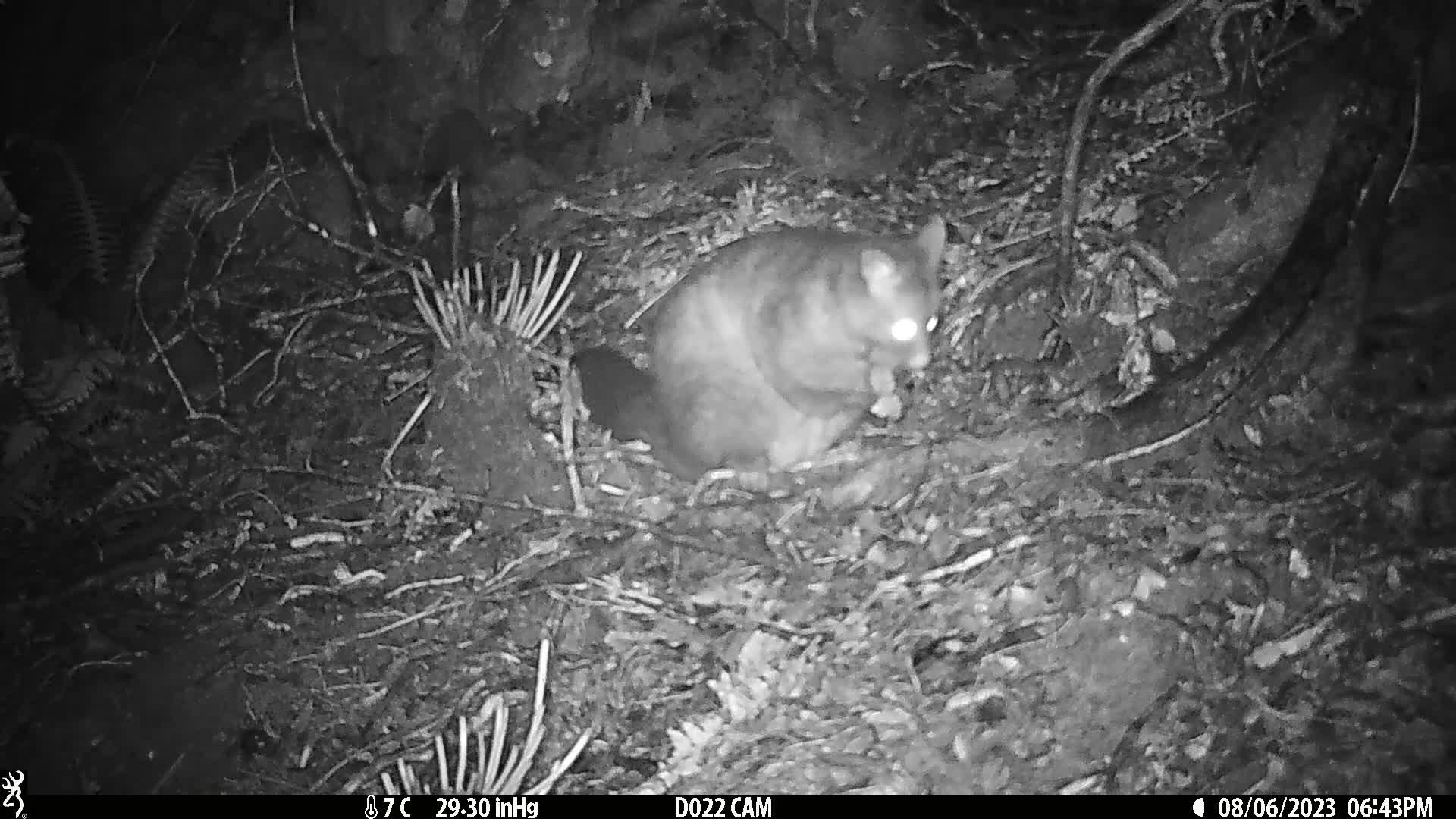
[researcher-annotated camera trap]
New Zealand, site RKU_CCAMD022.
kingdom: Animalia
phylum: Chordata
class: Mammalia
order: Diprotodontia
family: Phalangeridae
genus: Trichosurus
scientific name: Trichosurus vulpecula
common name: common brushtail possum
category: possum